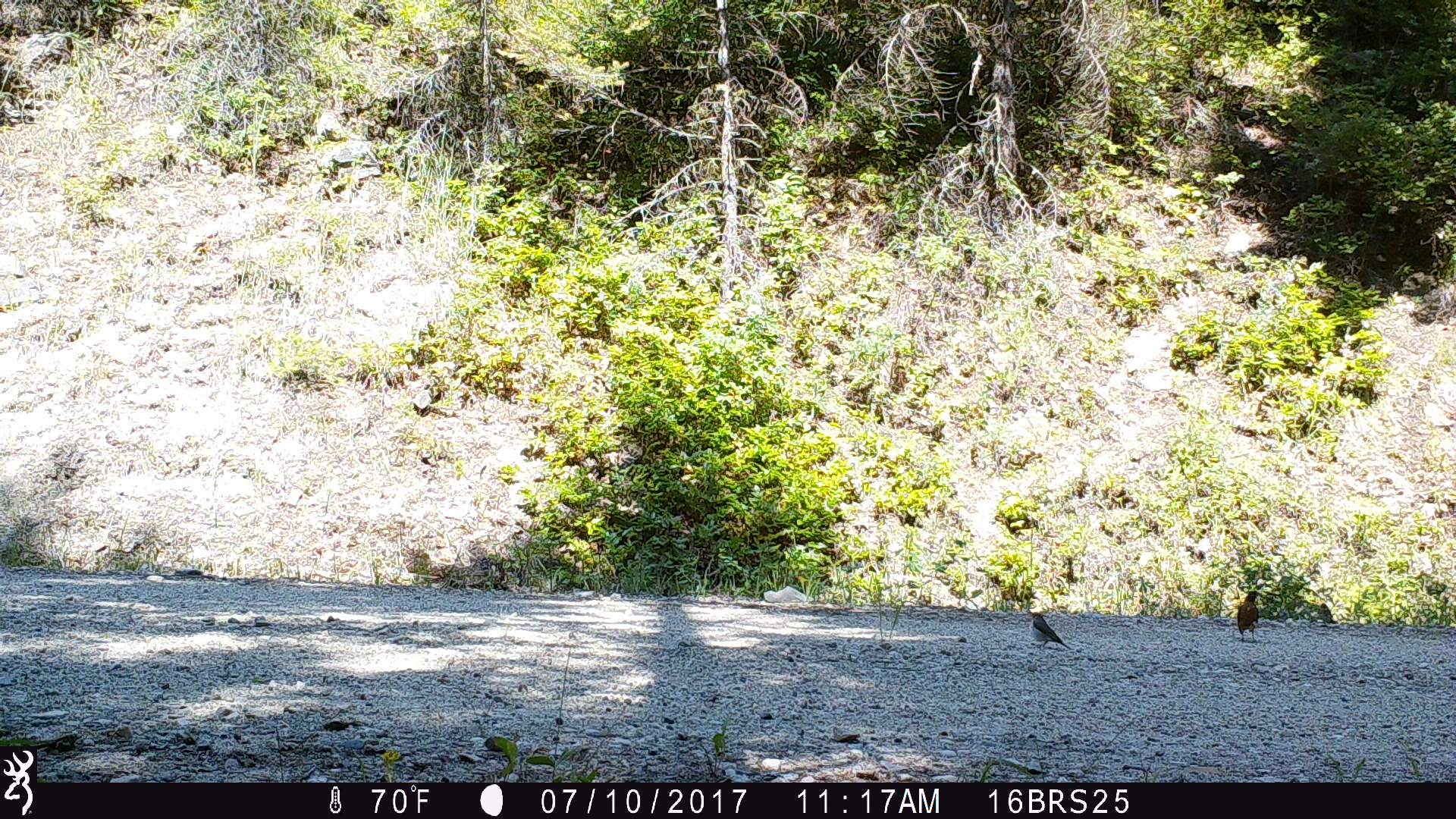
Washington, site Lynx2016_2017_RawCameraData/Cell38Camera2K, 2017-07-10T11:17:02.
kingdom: Animalia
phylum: Chordata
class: Aves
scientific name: Aves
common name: birds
Aves (birds). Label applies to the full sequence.